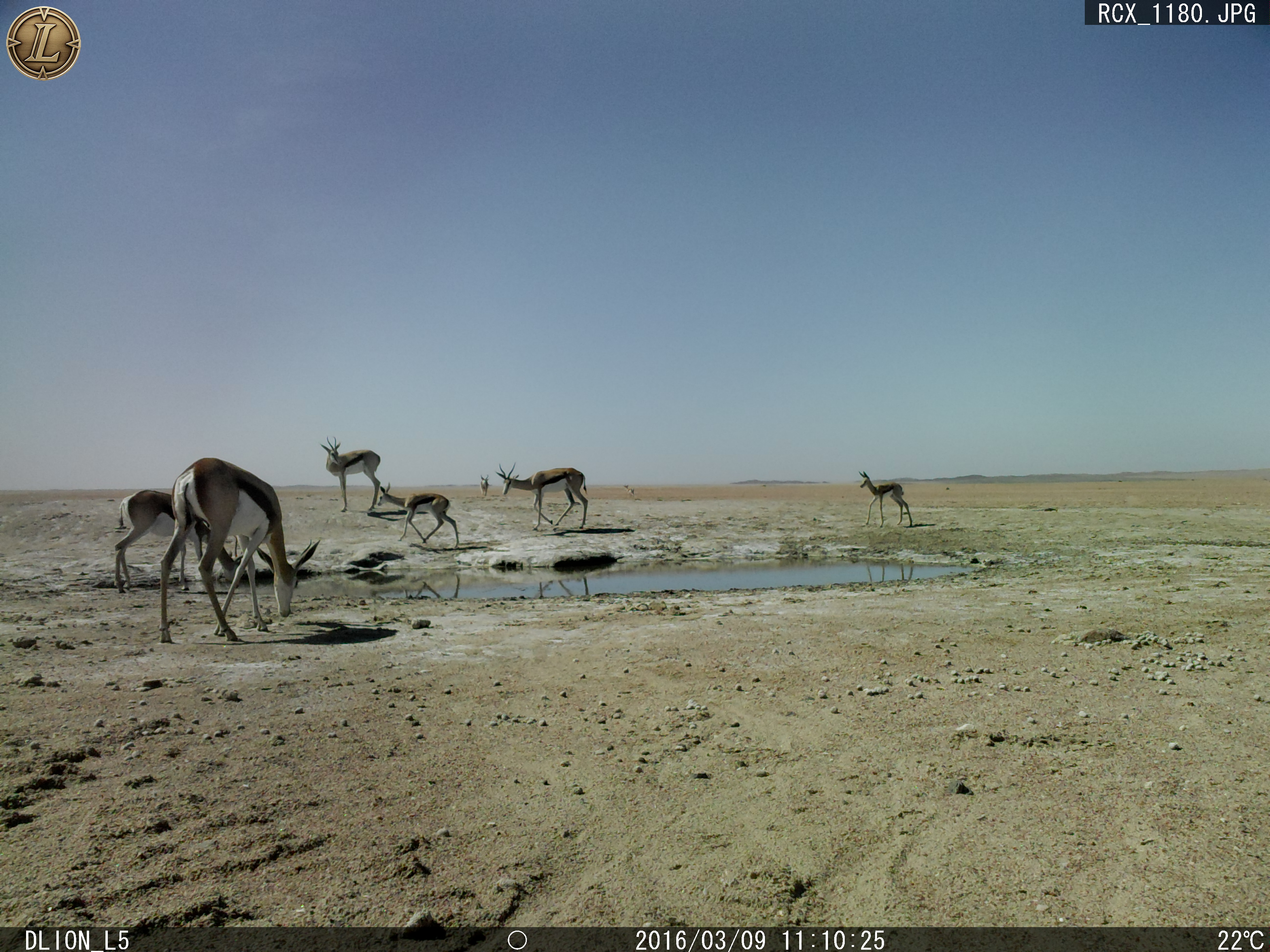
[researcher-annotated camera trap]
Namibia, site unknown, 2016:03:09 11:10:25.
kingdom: Animalia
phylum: Chordata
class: Mammalia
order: Artiodactyla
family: Bovidae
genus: Antidorcas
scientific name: Antidorcas marsupialis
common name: springbok